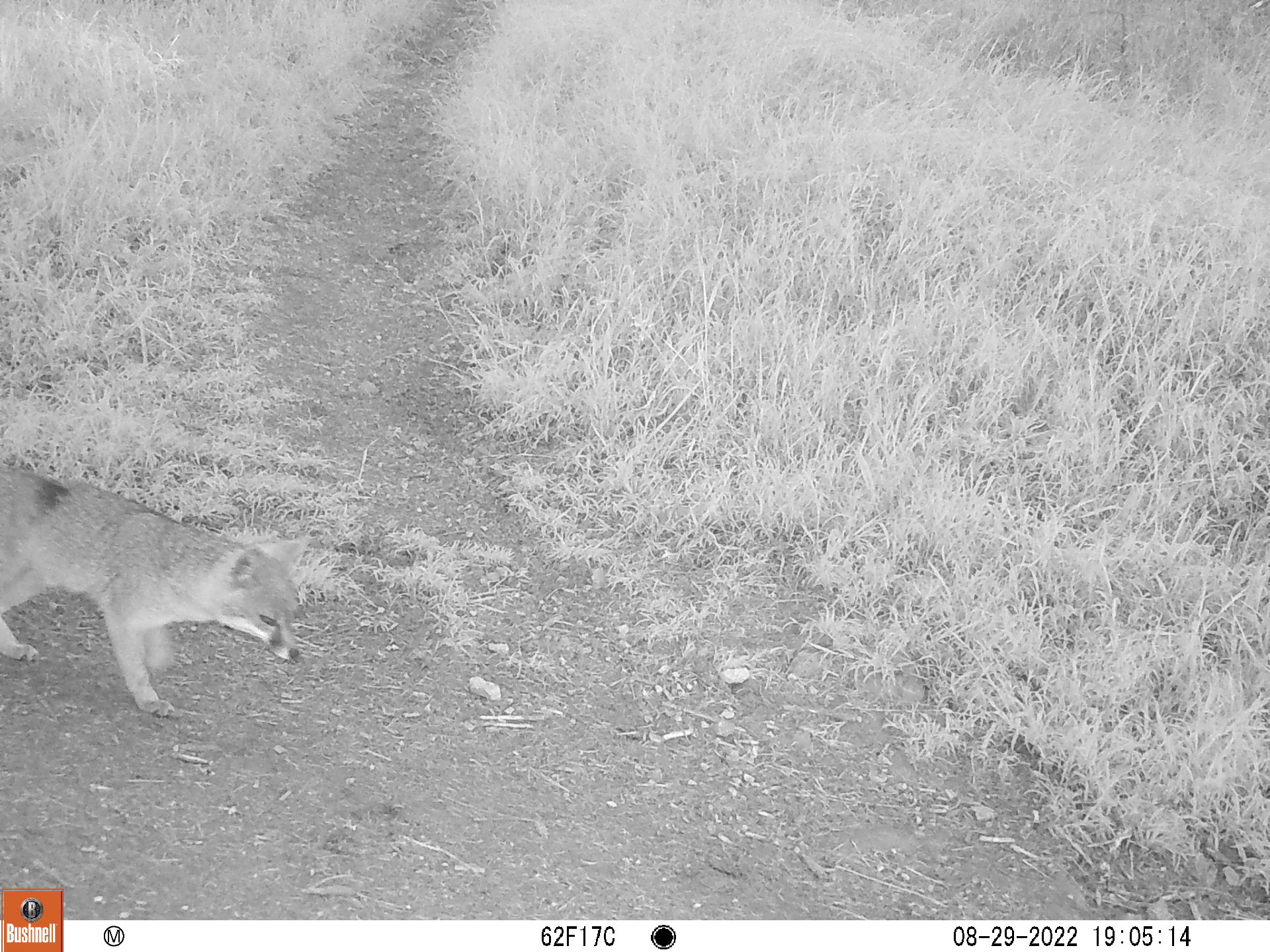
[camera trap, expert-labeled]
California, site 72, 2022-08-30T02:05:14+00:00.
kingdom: Animalia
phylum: Chordata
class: Mammalia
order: Carnivora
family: Canidae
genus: Urocyon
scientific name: Urocyon cinereoargenteus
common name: gray fox